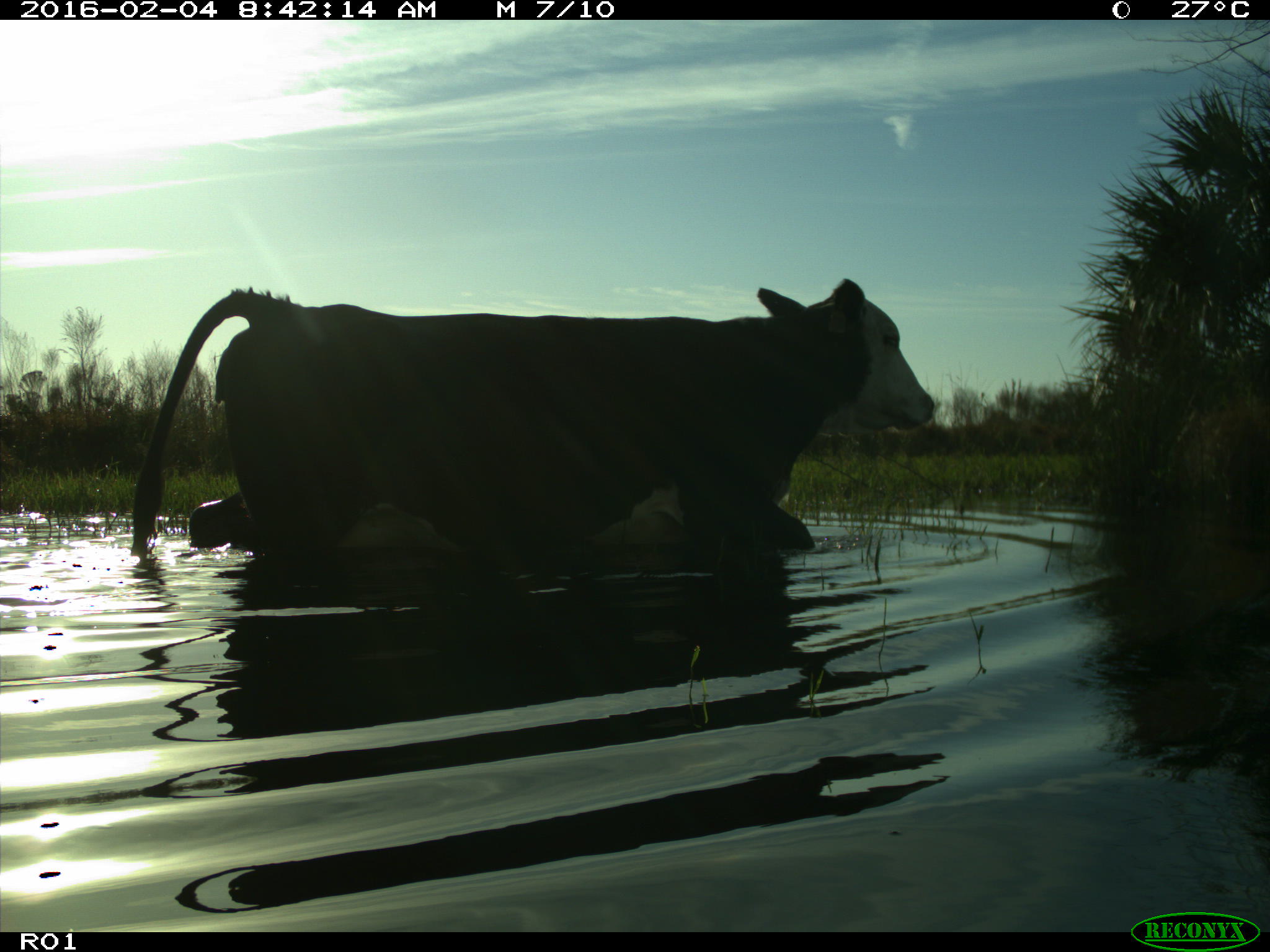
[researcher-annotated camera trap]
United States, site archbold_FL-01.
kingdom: Animalia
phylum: Chordata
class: Mammalia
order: Artiodactyla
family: Bovidae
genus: Bos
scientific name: Bos taurus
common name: domestic cow